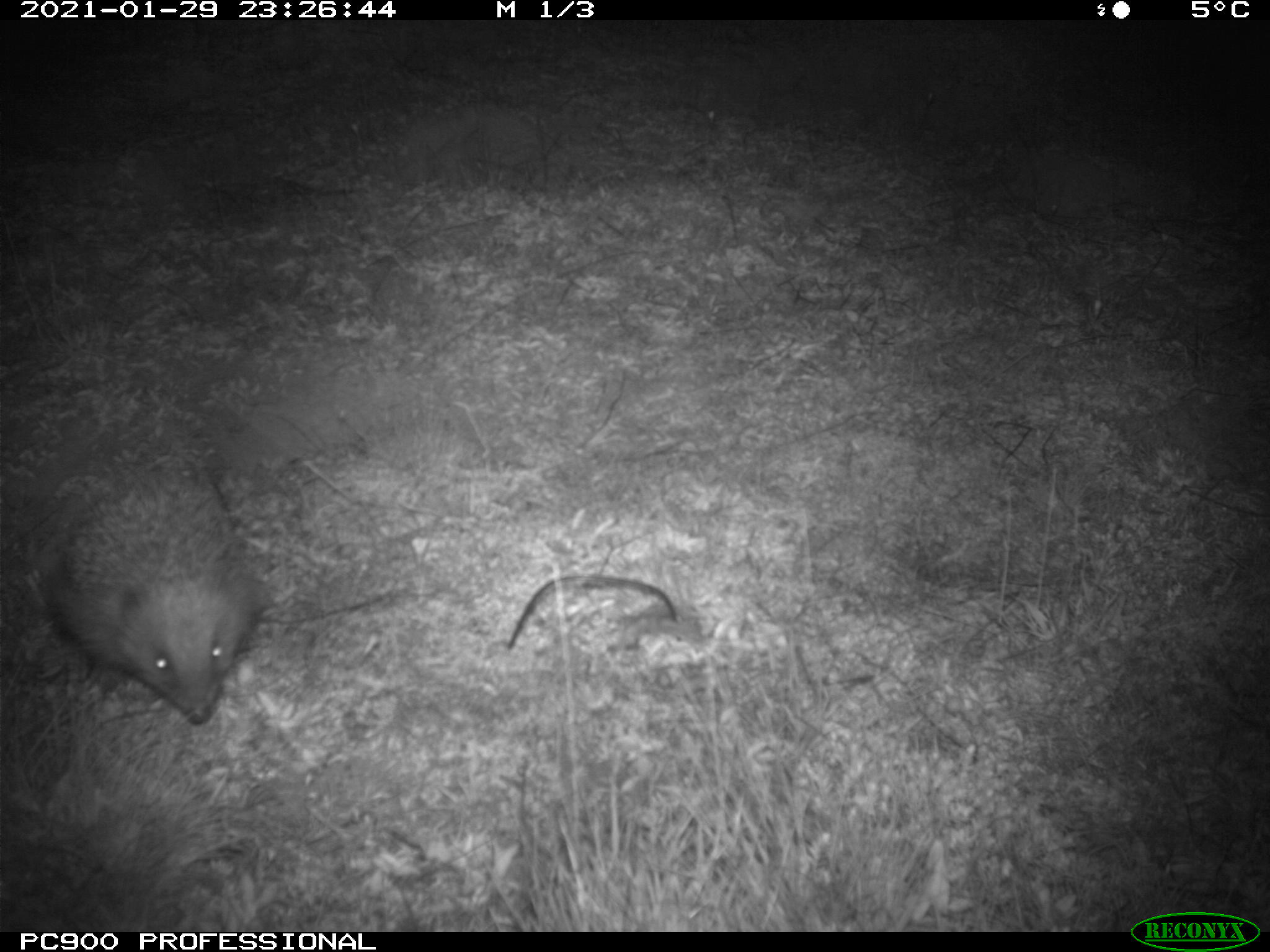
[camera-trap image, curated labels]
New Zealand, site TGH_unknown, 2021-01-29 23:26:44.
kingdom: Animalia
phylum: Chordata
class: Mammalia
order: Eulipotyphla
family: Erinaceidae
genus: Erinaceus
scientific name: Erinaceus europaeus europaeus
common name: european hedgehog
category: hedgehog